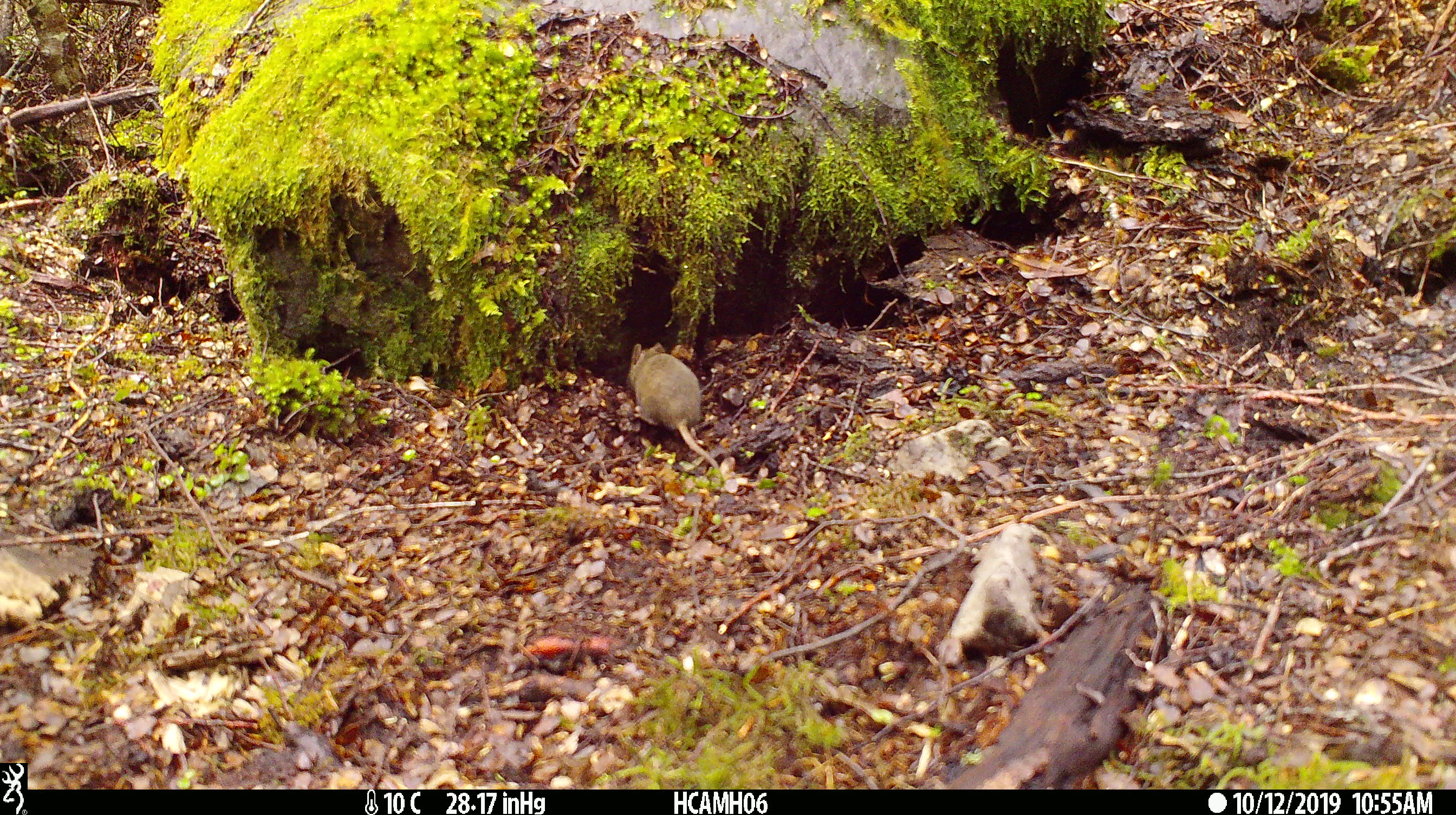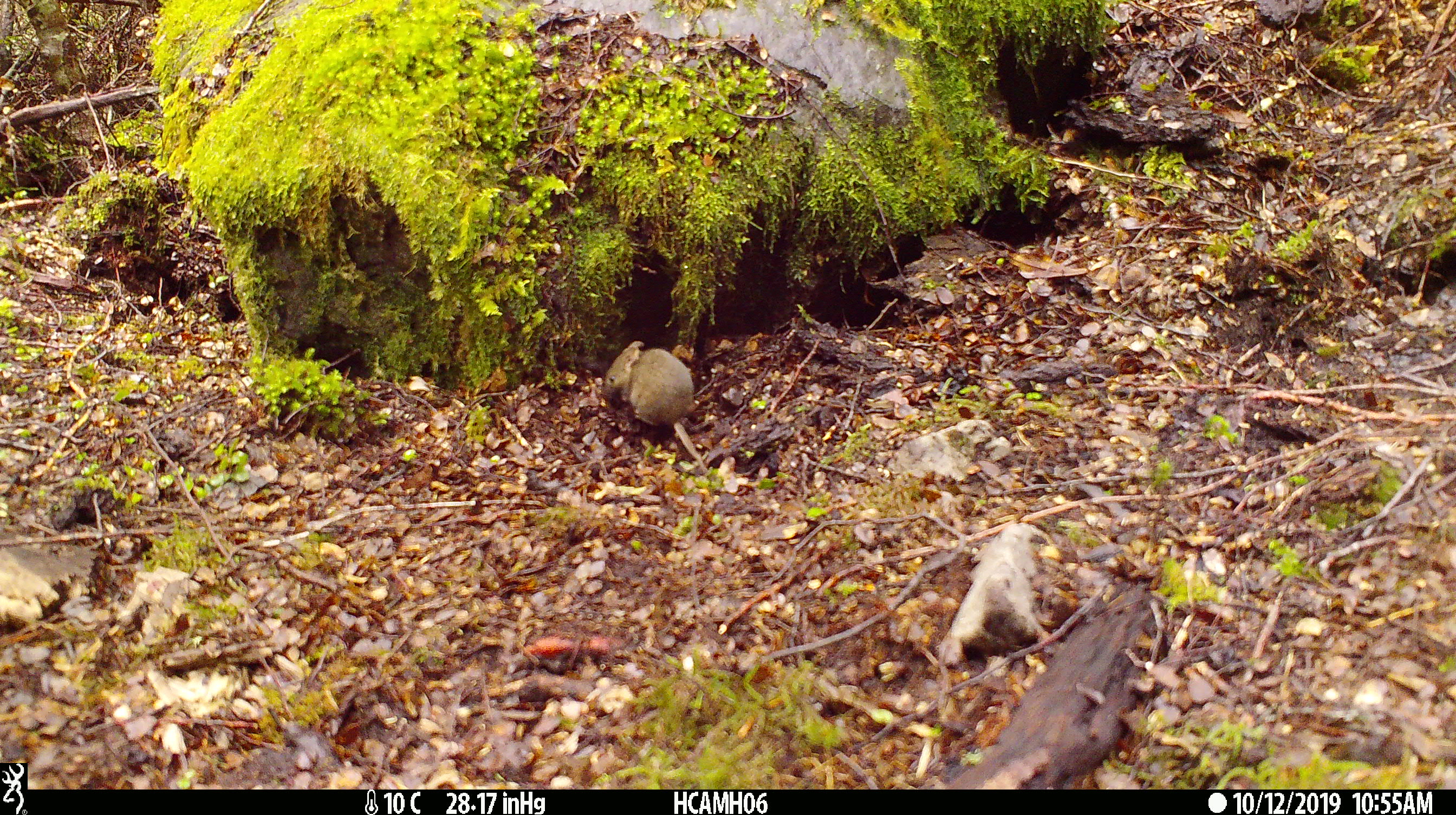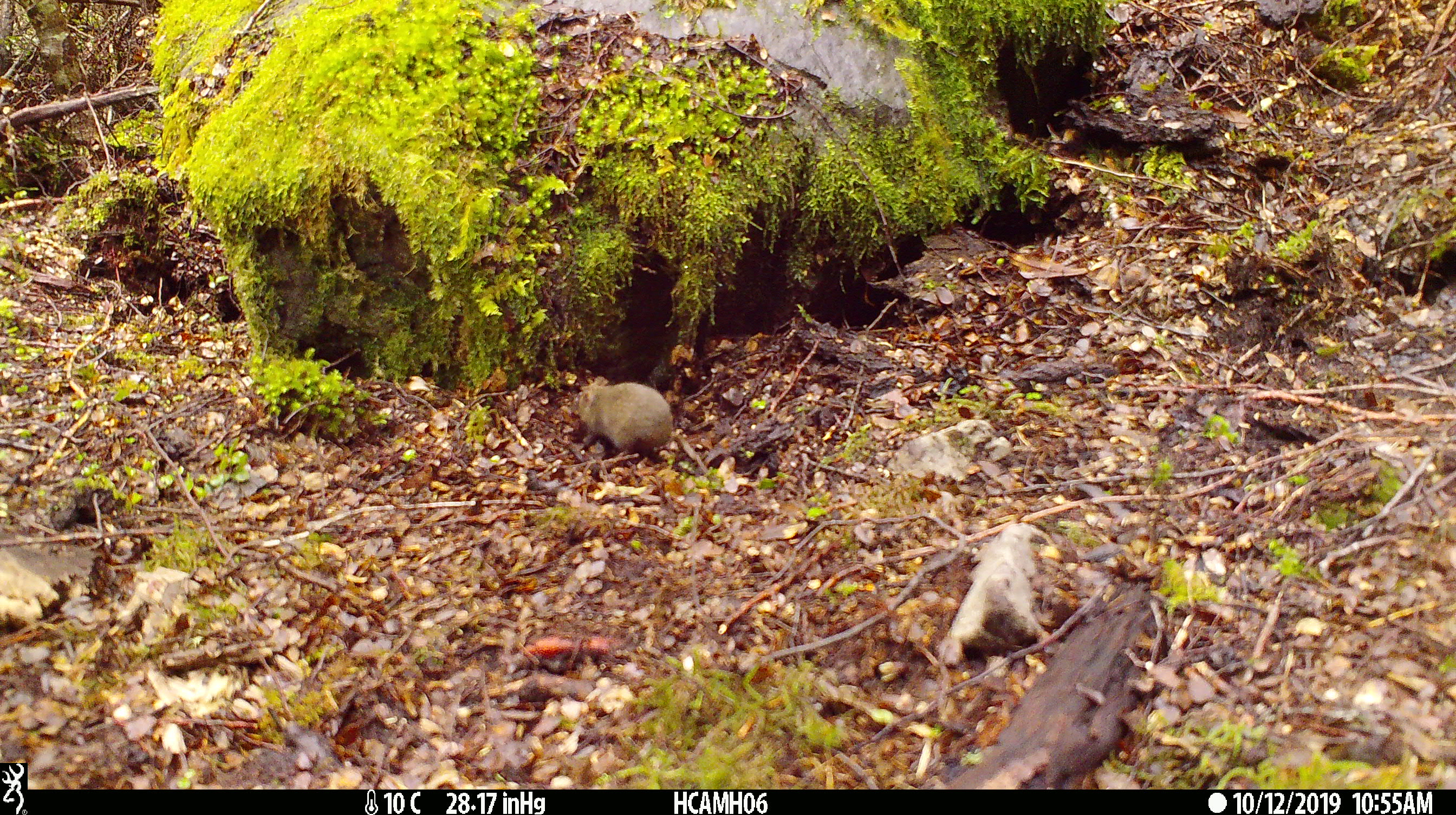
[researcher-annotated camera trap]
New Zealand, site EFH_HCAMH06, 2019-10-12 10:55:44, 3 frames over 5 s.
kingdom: Animalia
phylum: Chordata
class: Mammalia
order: Rodentia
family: Muridae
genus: Mus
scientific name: Mus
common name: mouse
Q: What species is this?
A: Mouse (Mus).